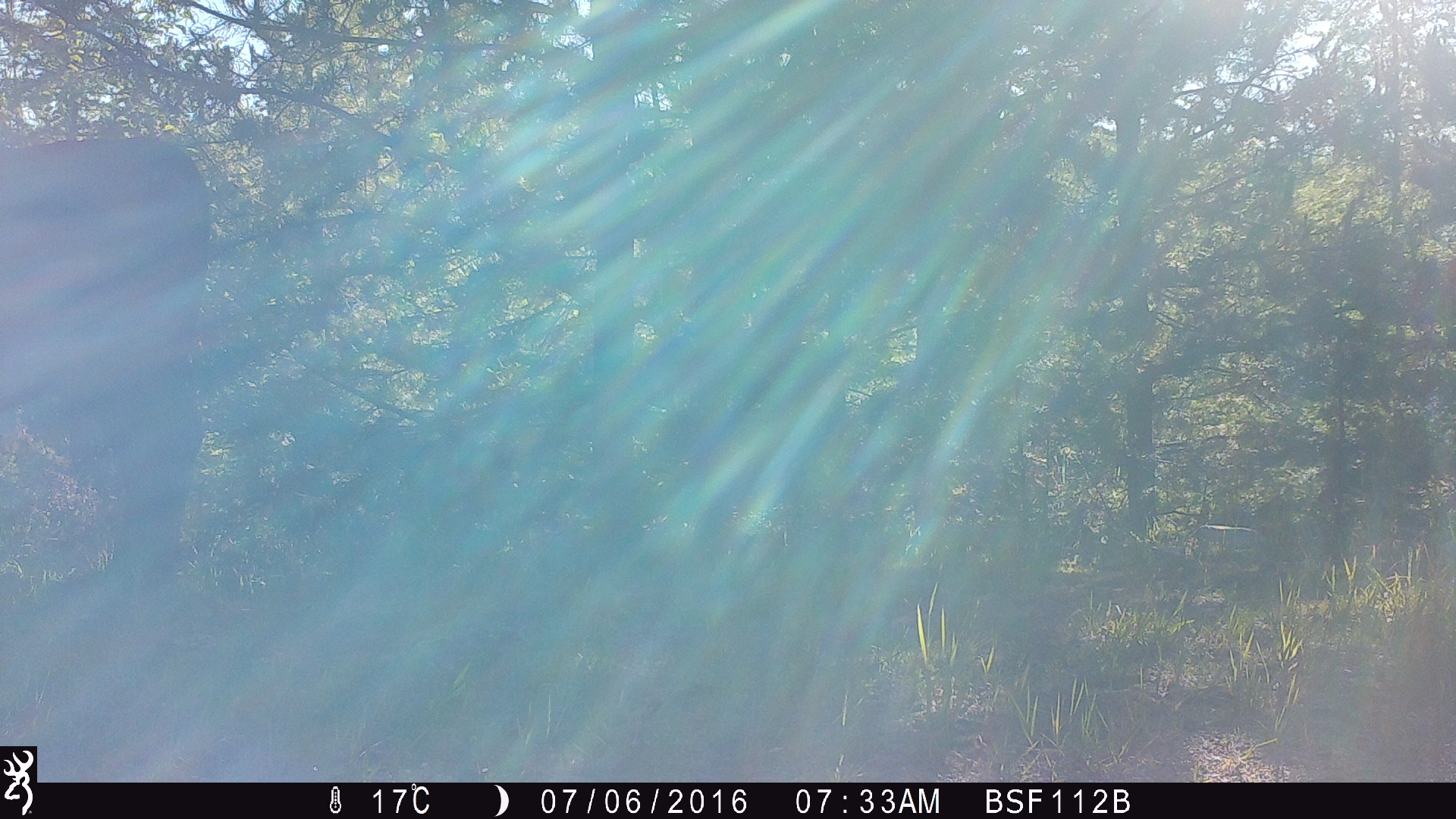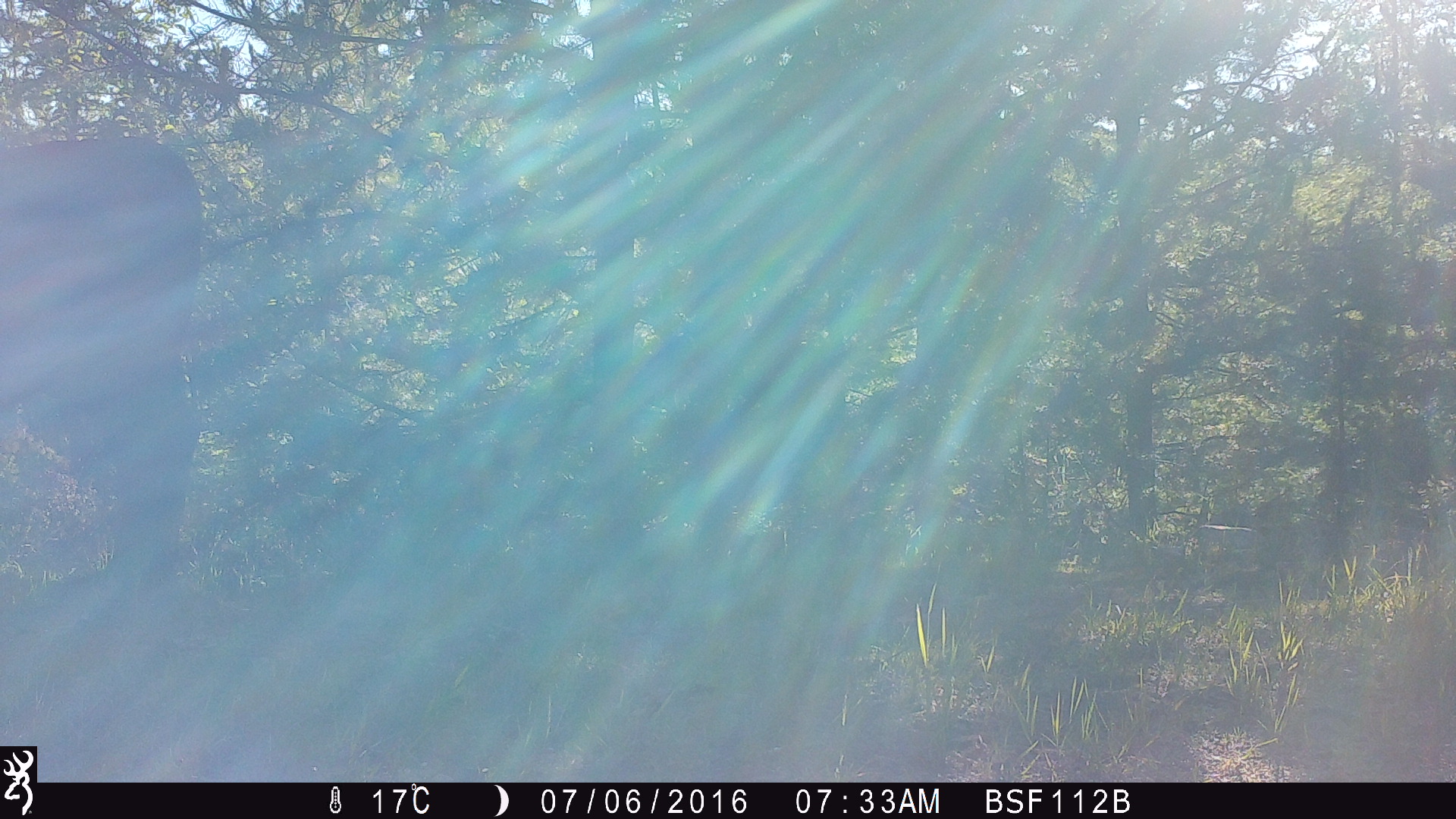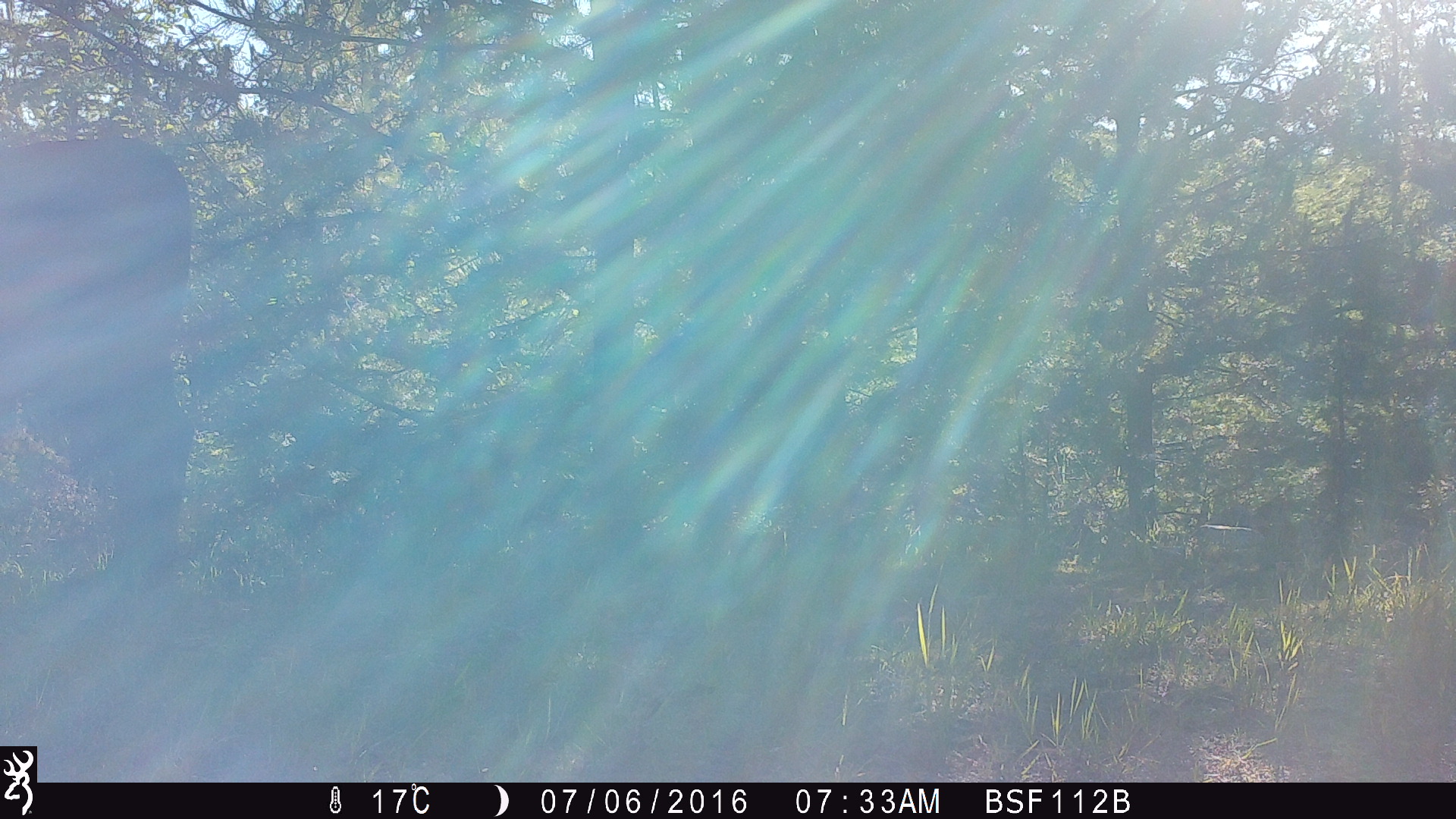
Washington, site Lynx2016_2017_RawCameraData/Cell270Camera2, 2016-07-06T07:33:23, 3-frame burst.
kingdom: Animalia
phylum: Chordata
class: Mammalia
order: Artiodactyla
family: Bovidae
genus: Bos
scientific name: Bos taurus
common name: domestic cattle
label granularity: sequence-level